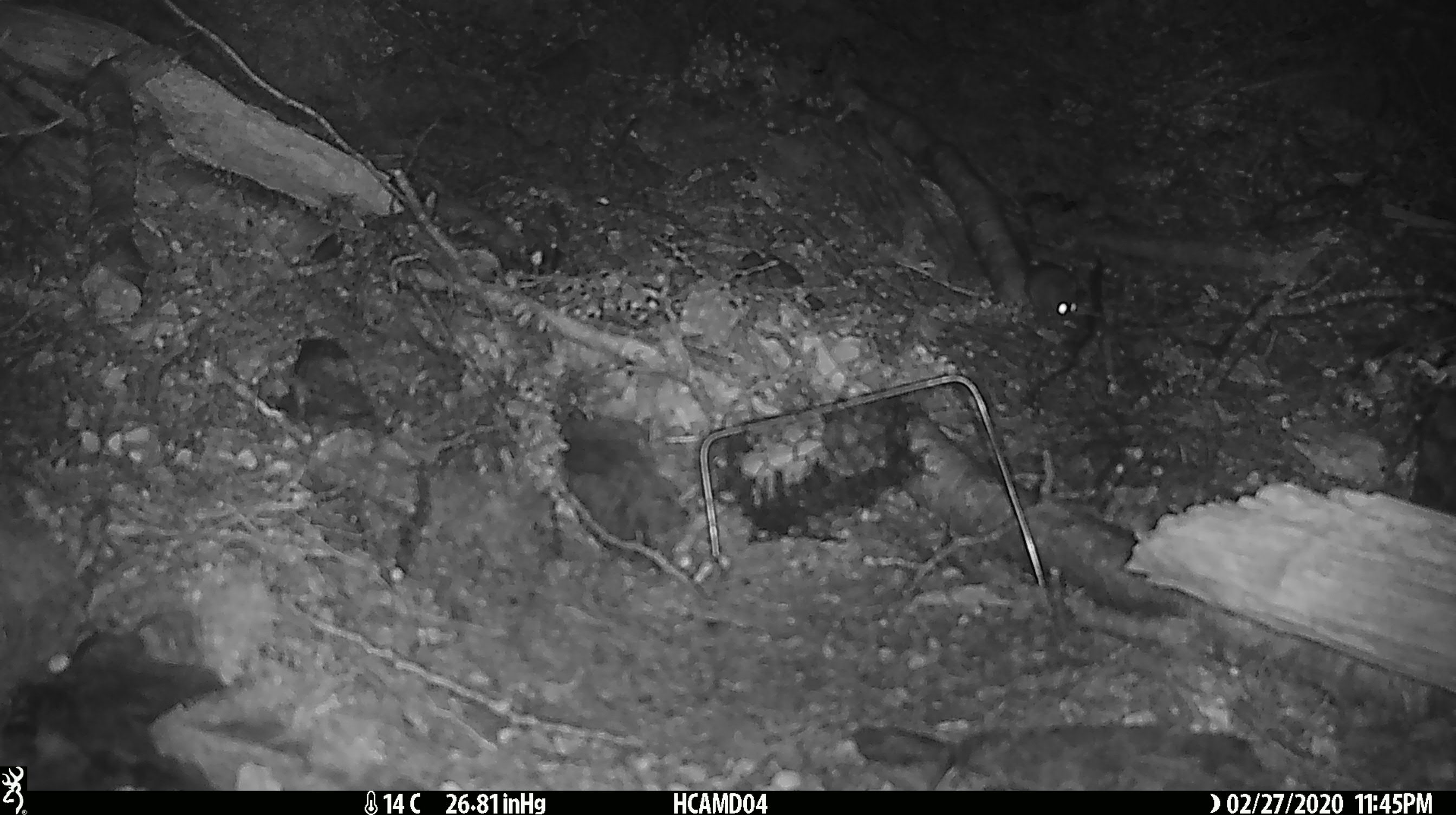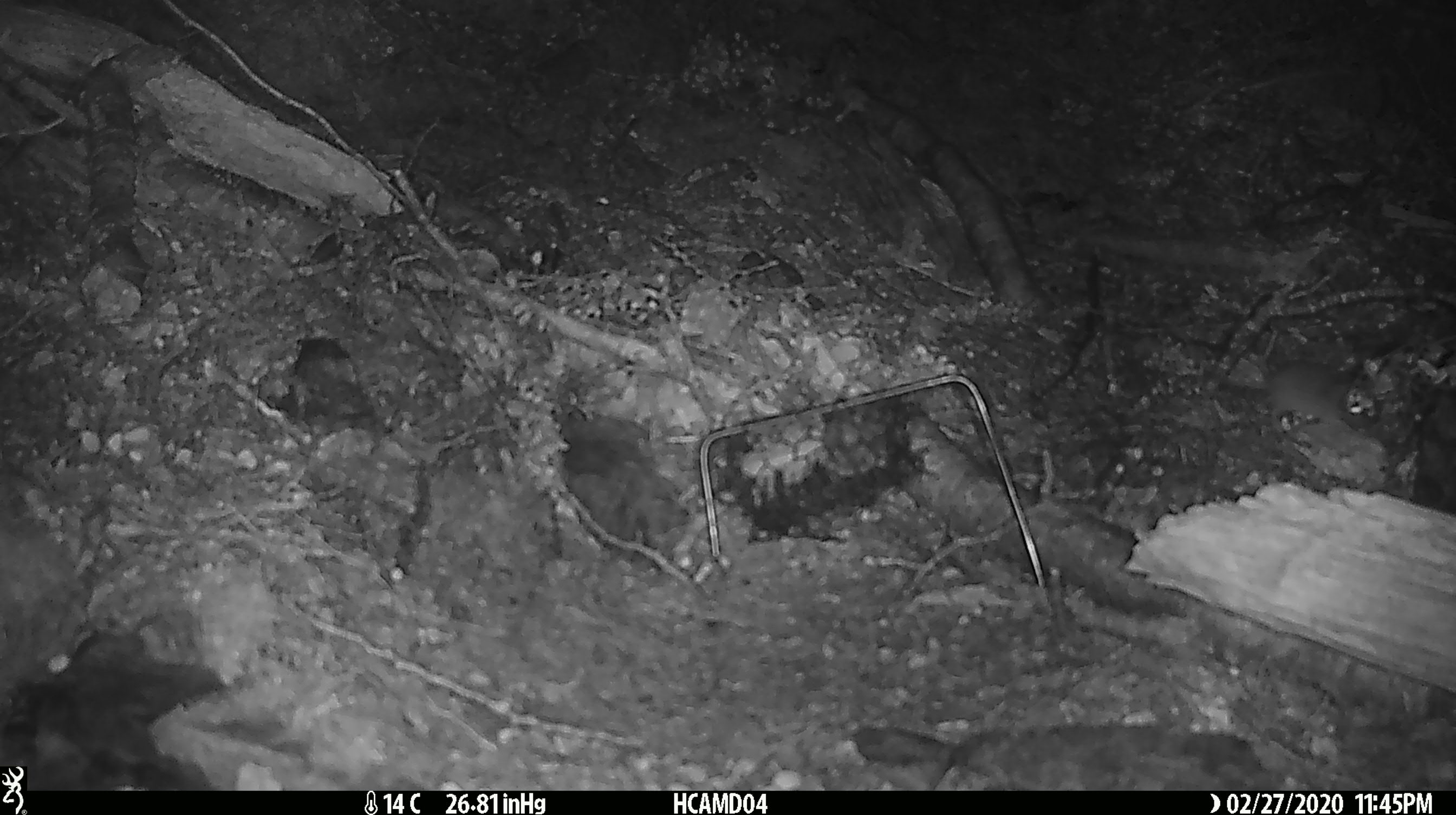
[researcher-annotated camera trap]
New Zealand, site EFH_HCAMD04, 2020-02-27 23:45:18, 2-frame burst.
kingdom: Animalia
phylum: Chordata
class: Mammalia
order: Rodentia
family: Muridae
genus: Mus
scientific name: Mus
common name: mouse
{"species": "mouse (Mus)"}